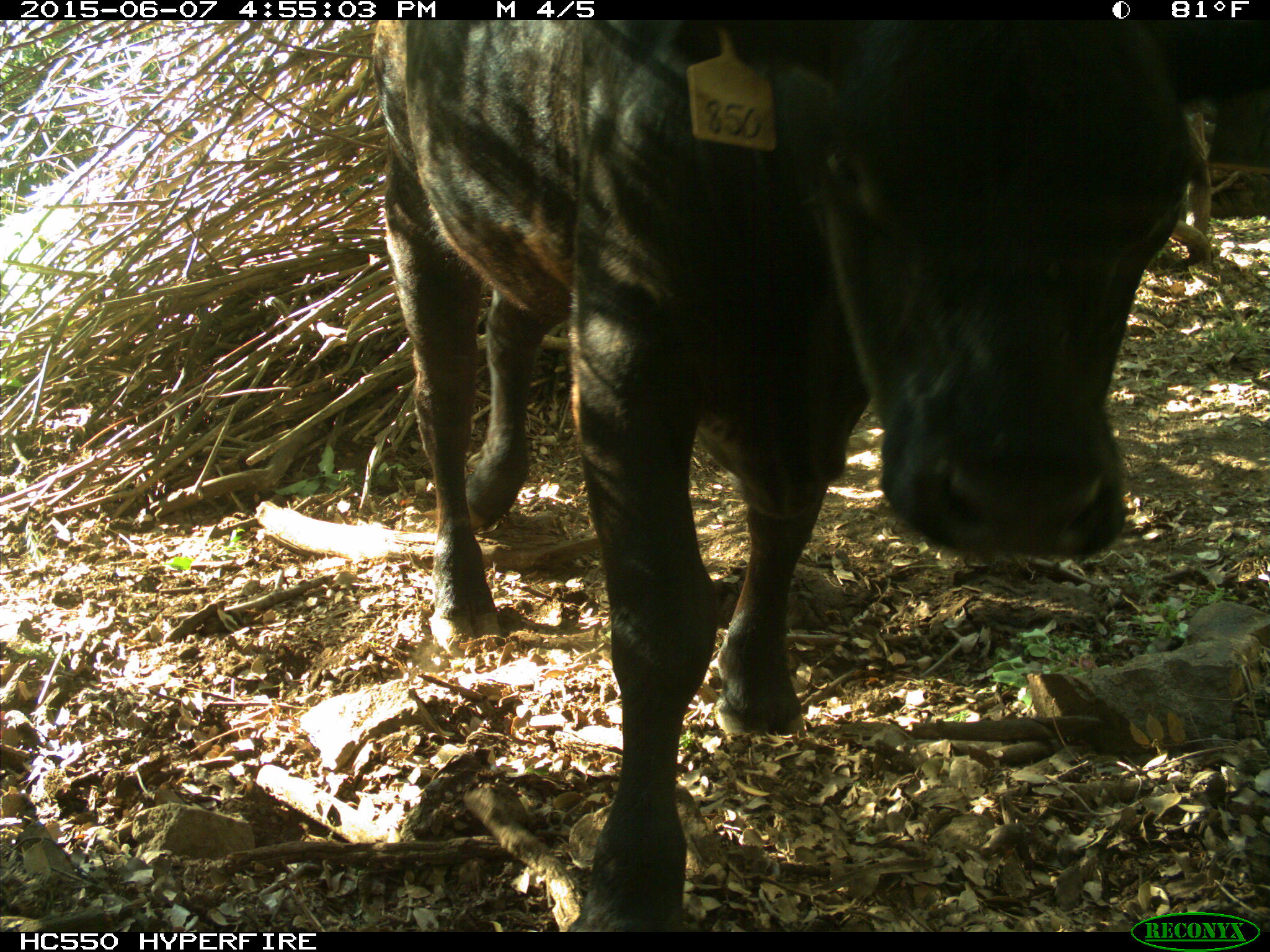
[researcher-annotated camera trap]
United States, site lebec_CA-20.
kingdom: Animalia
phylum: Chordata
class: Mammalia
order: Artiodactyla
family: Bovidae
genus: Bos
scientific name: Bos taurus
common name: domestic cow